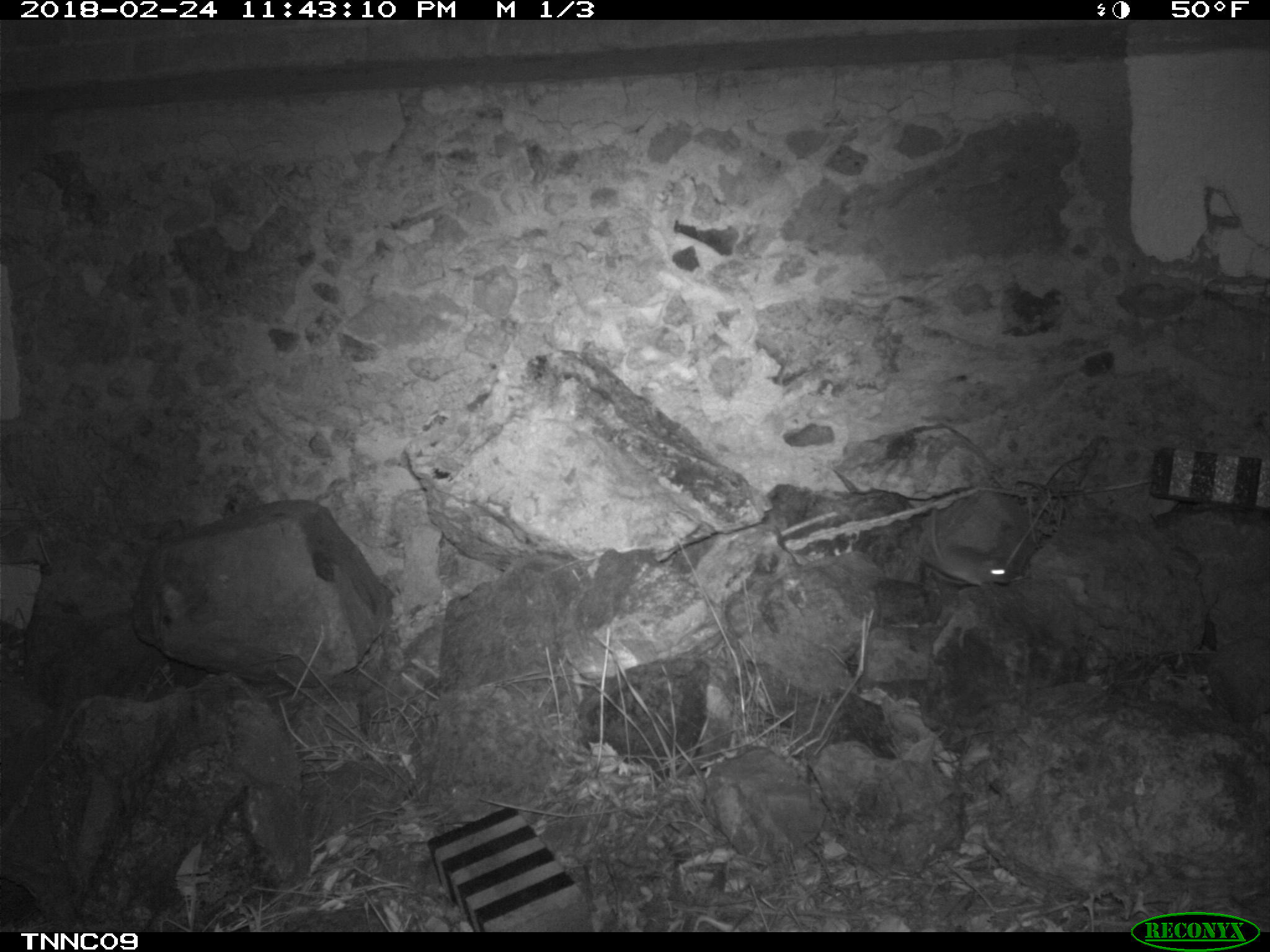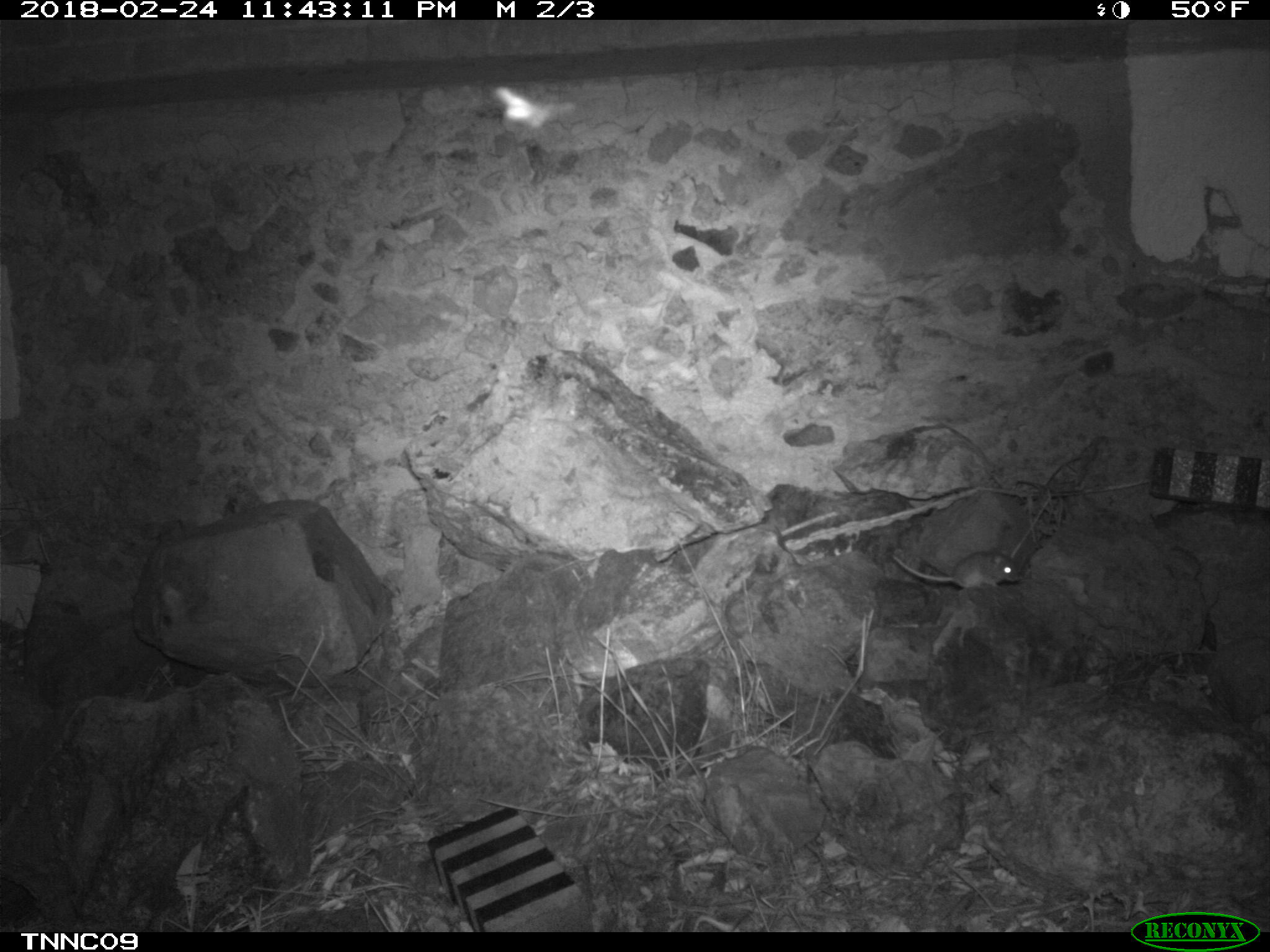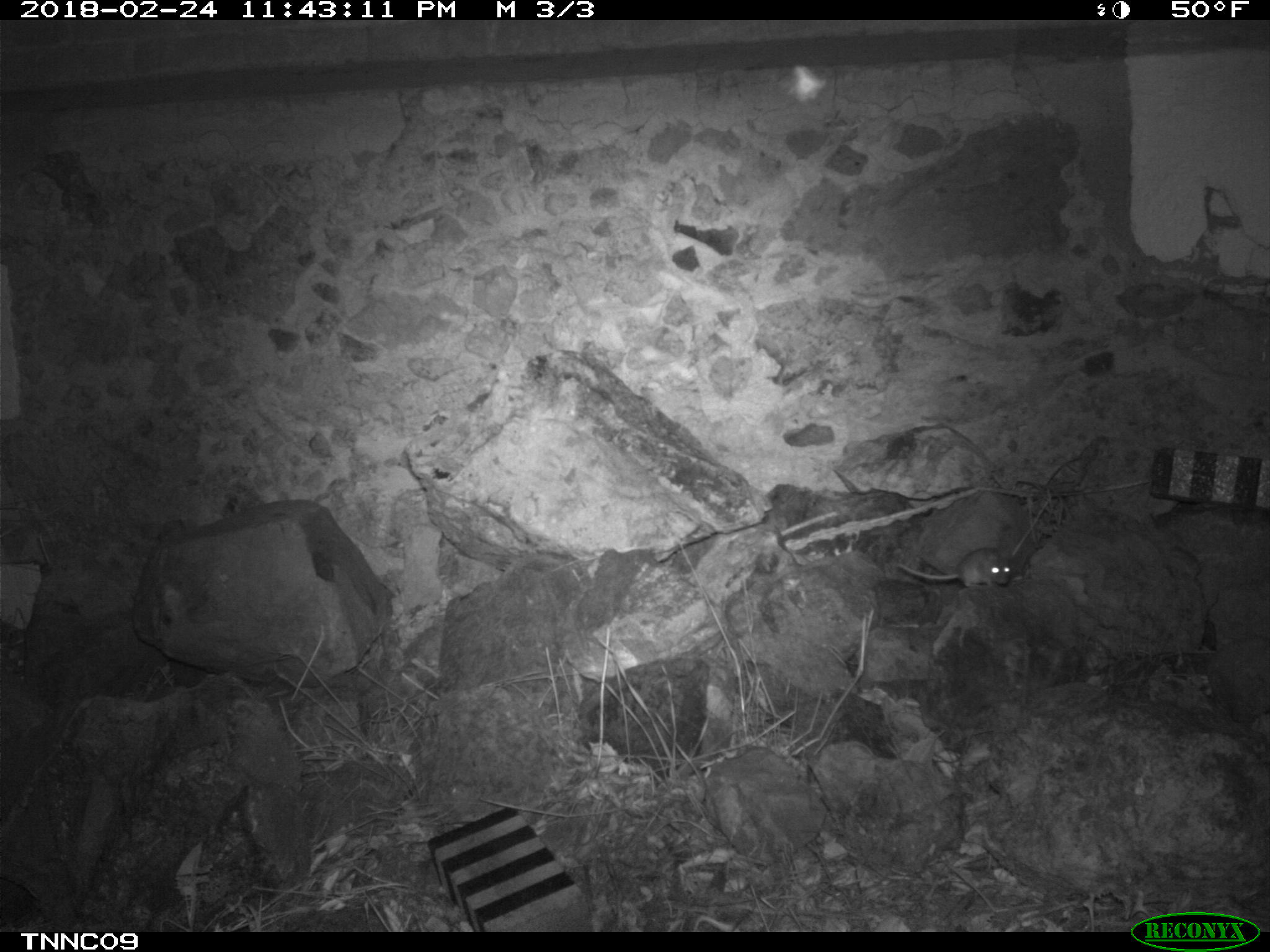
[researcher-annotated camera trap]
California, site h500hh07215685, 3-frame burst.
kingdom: Animalia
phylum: Chordata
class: Mammalia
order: Rodentia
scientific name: Rodentia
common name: rodent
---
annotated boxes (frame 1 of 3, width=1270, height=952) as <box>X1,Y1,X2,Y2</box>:
rodent: <box>924,508,1010,586</box>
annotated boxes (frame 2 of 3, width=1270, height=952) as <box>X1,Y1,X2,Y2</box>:
rodent: <box>892,550,1020,588</box>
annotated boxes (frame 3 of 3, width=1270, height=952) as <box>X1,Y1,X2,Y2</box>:
rodent: <box>896,547,1010,588</box>